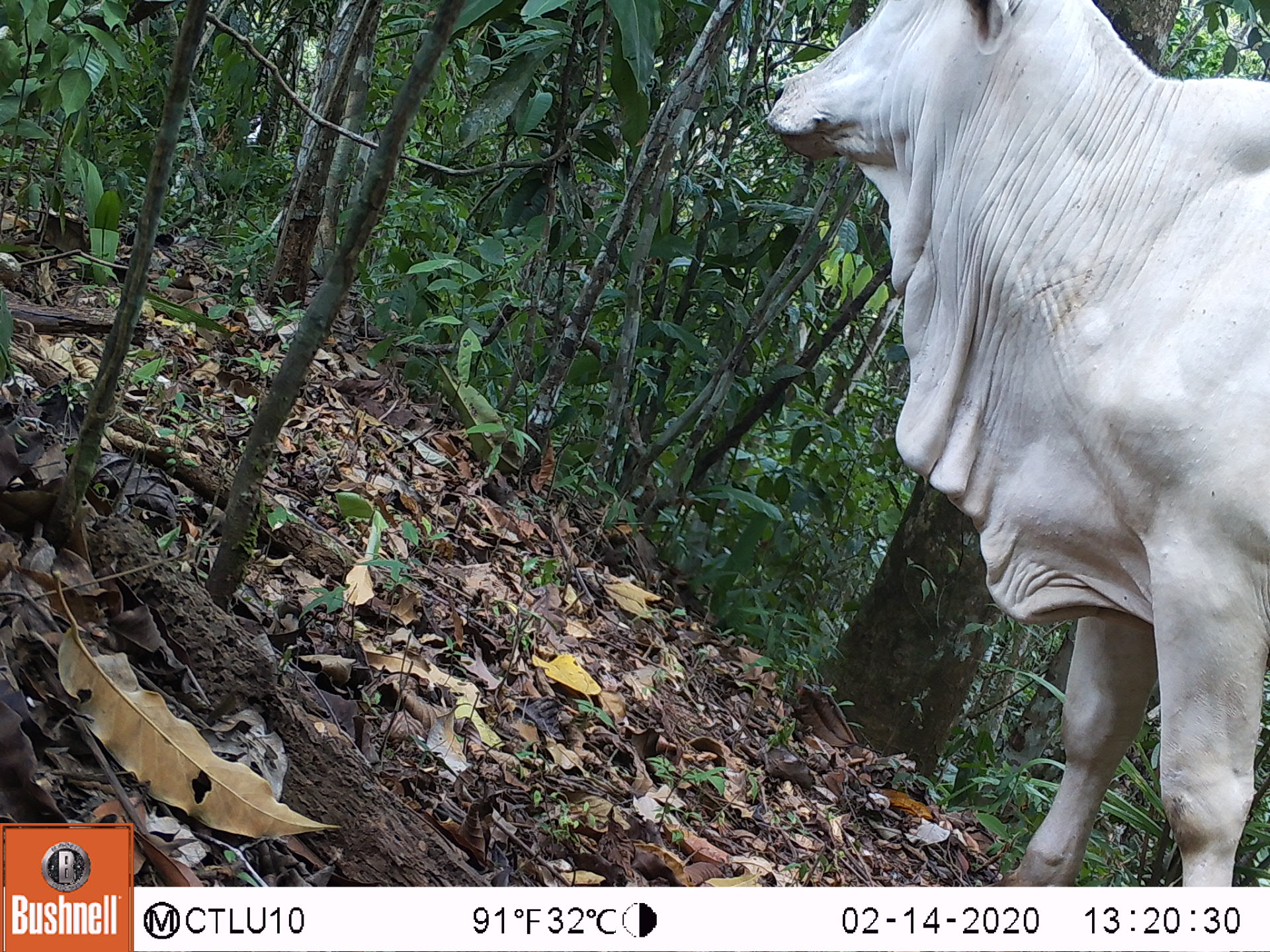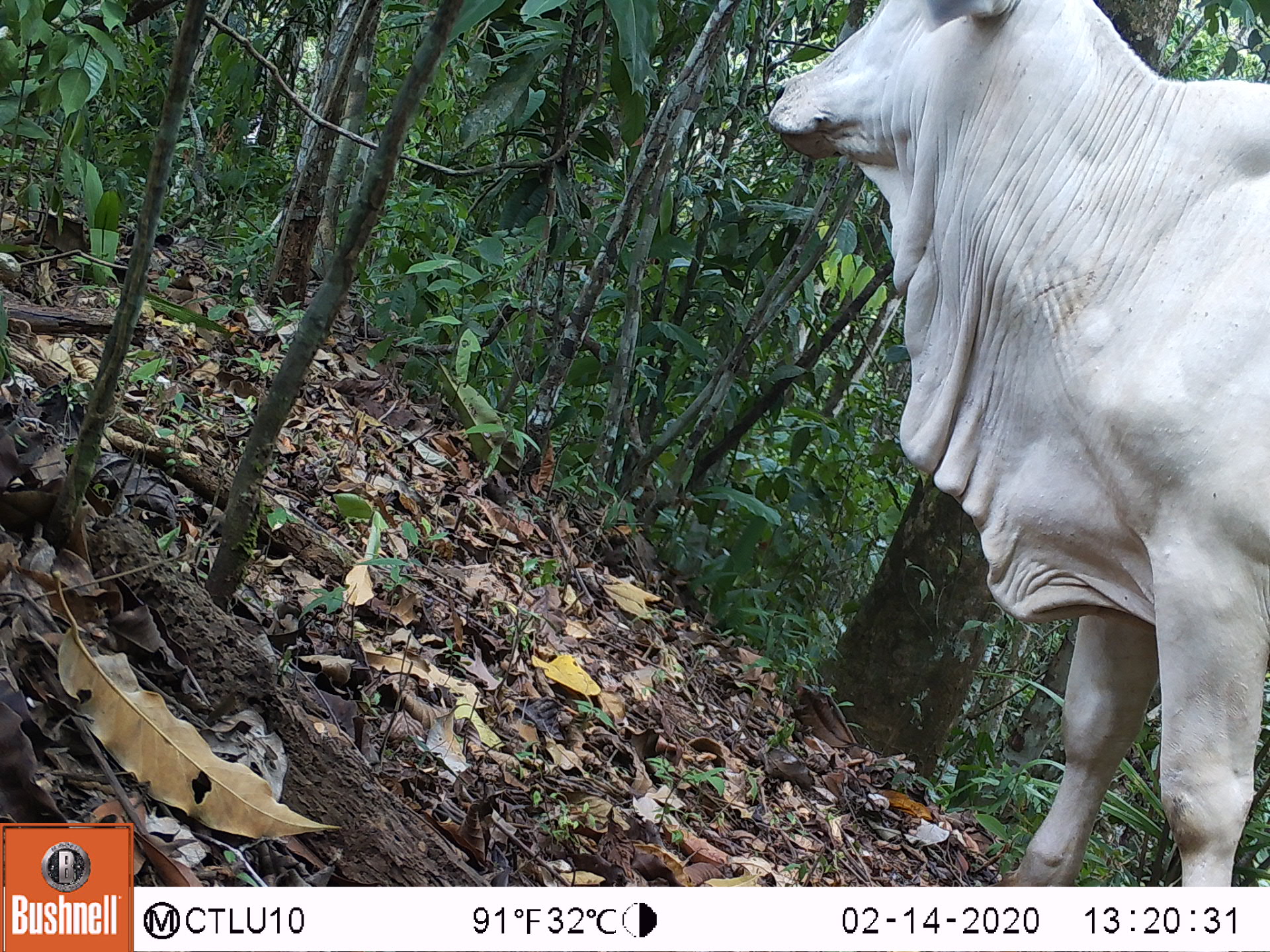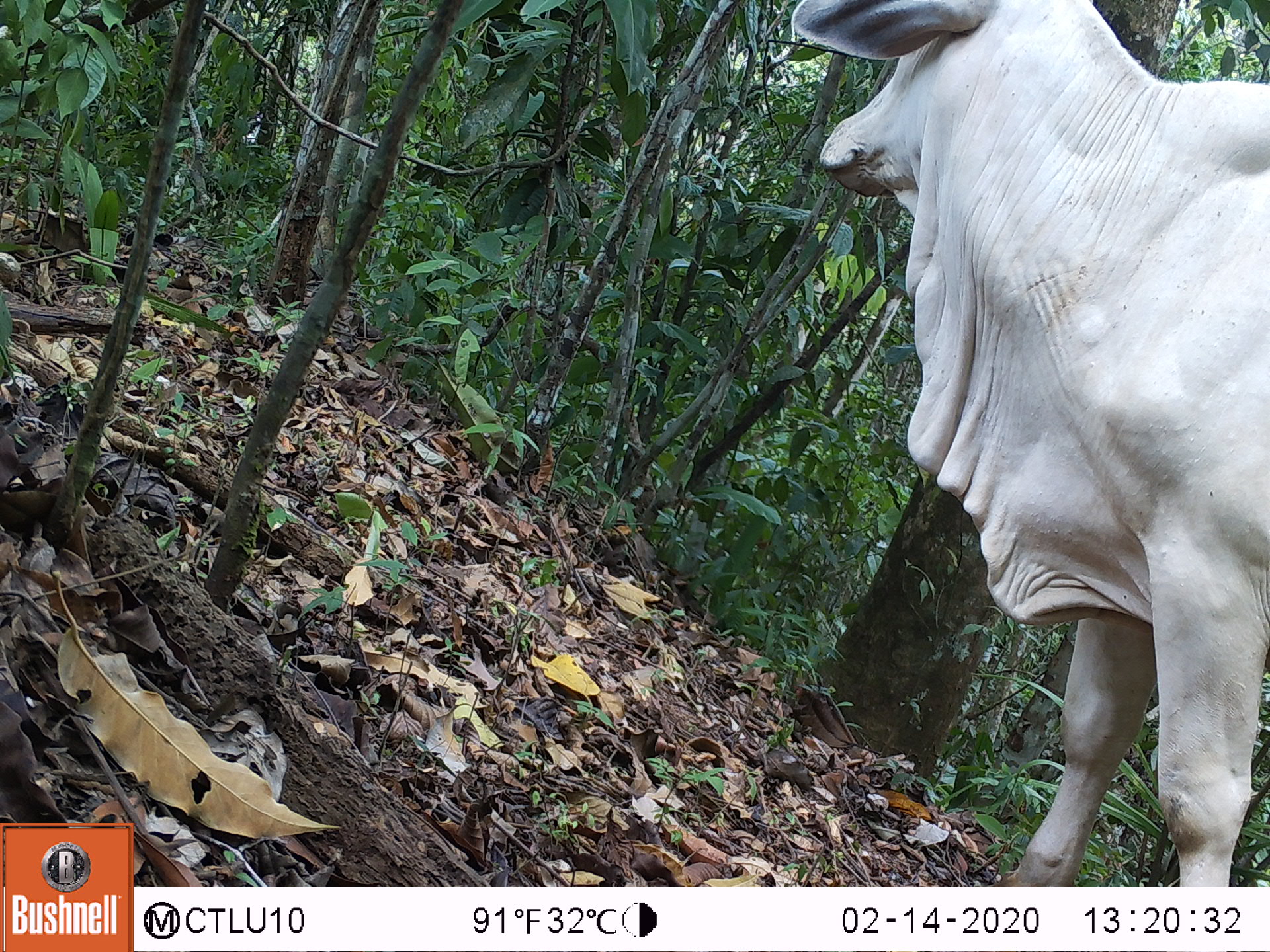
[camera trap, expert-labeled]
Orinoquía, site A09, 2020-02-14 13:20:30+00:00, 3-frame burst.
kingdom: Animalia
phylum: Chordata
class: Mammalia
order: Artiodactyla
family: Bovidae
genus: Bos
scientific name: Bos taurus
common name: cow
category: cattle